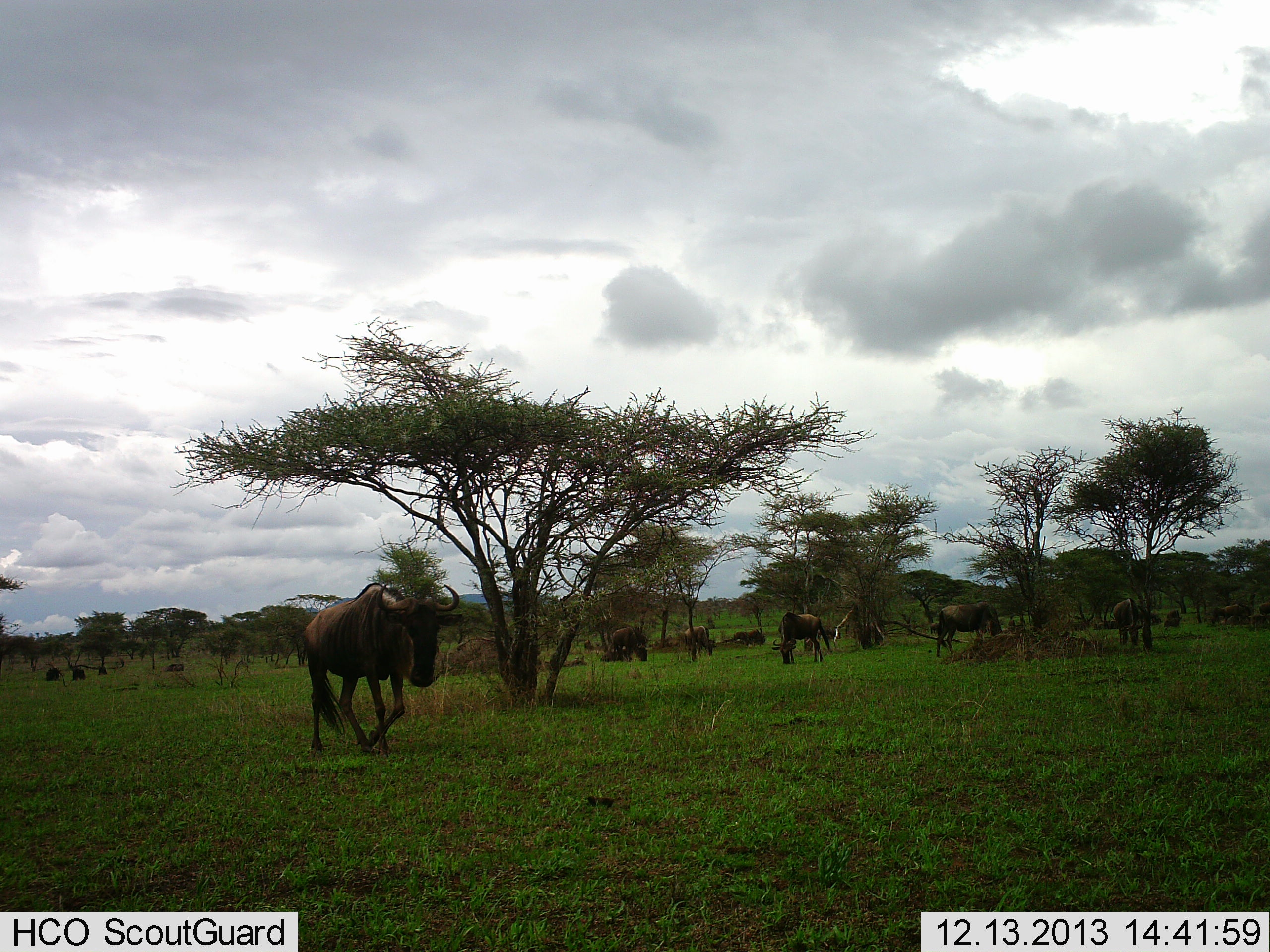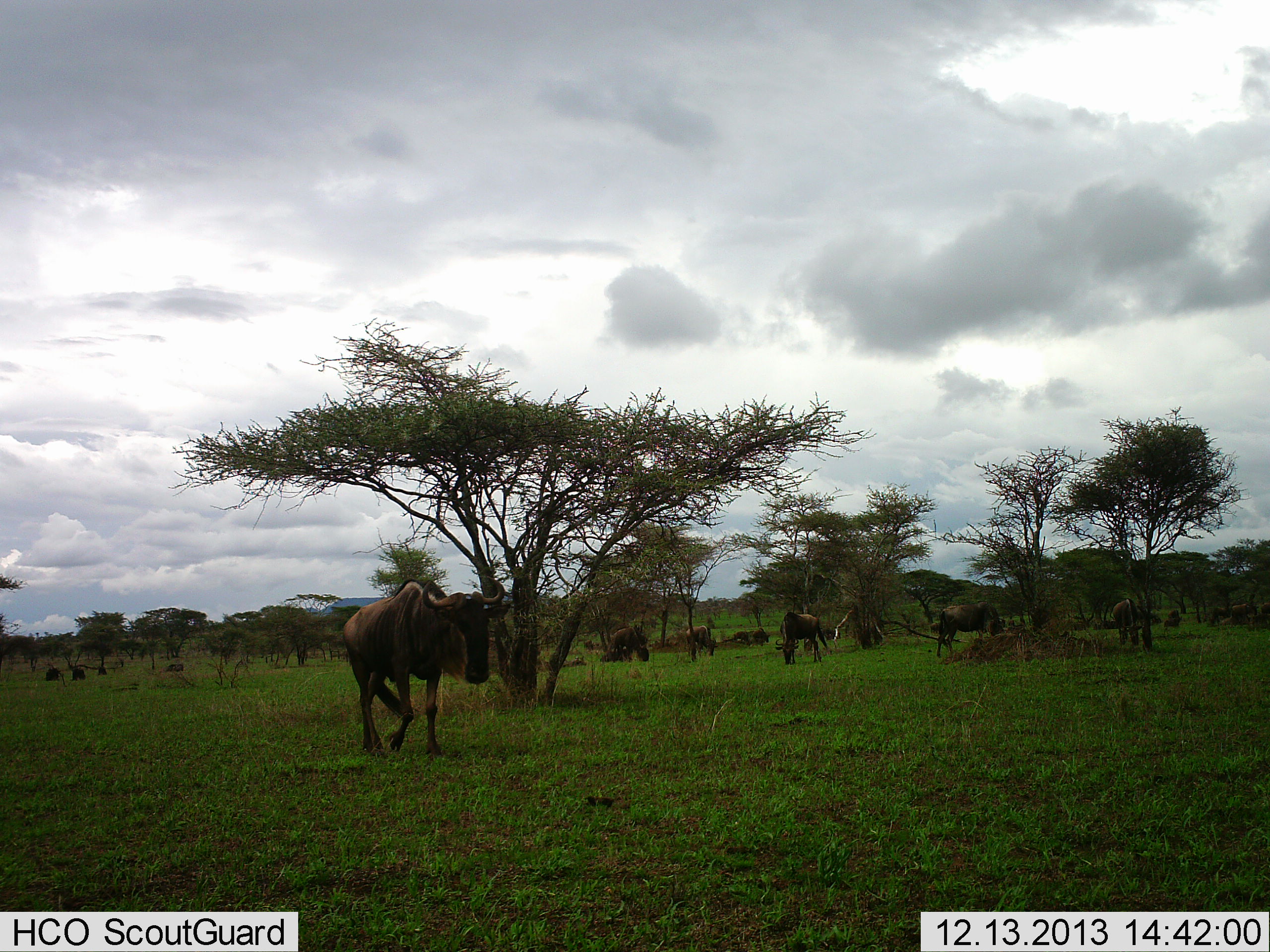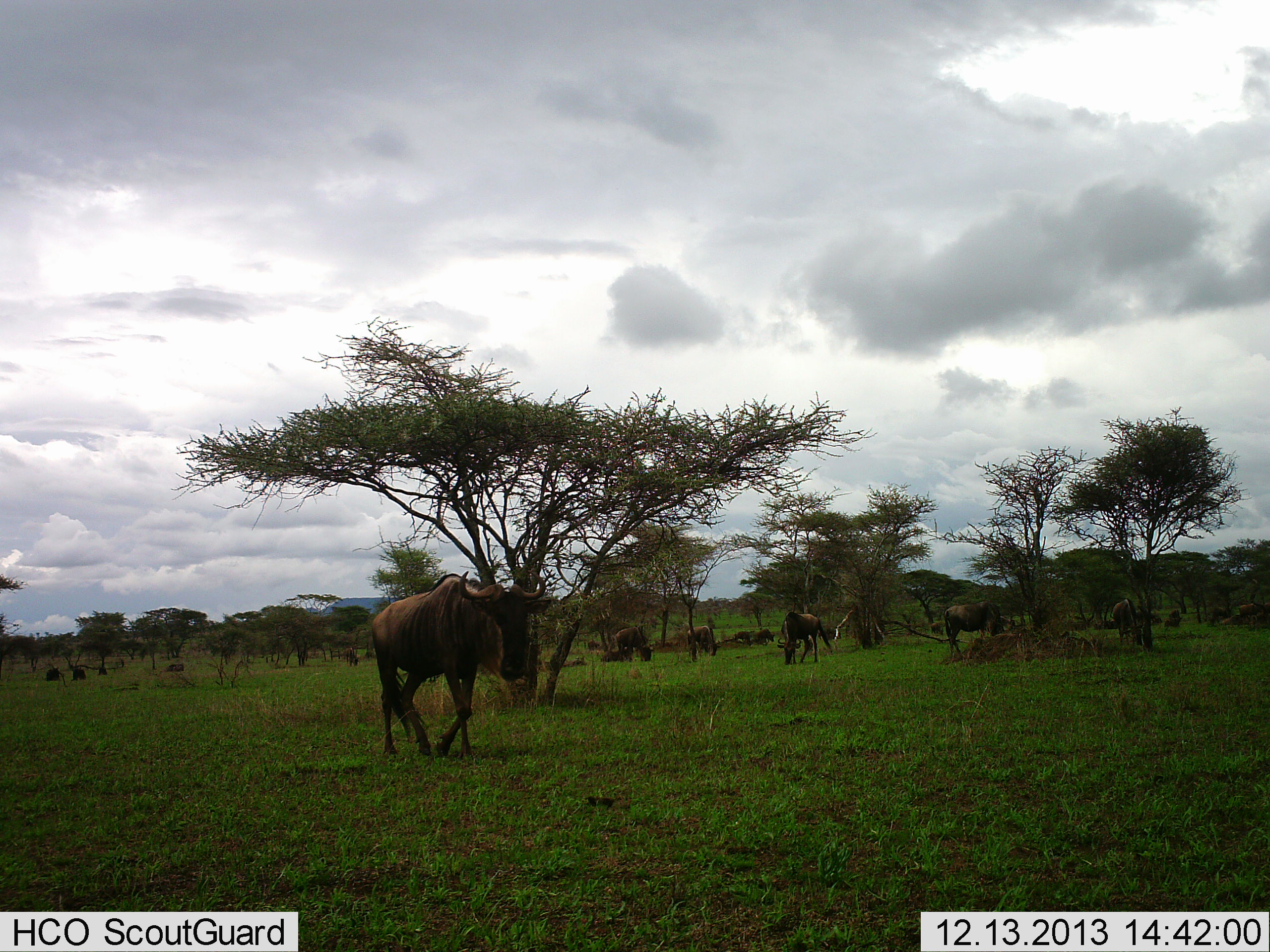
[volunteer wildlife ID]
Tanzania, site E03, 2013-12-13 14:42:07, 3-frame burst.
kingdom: Animalia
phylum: Chordata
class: Mammalia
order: Artiodactyla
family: Bovidae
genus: Connochaetes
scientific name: Connochaetes taurinus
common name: blue wildebeest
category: wildebeest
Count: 11-50.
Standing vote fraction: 50%.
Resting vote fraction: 60%.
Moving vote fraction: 90%.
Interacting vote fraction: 20%.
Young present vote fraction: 0%.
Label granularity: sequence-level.